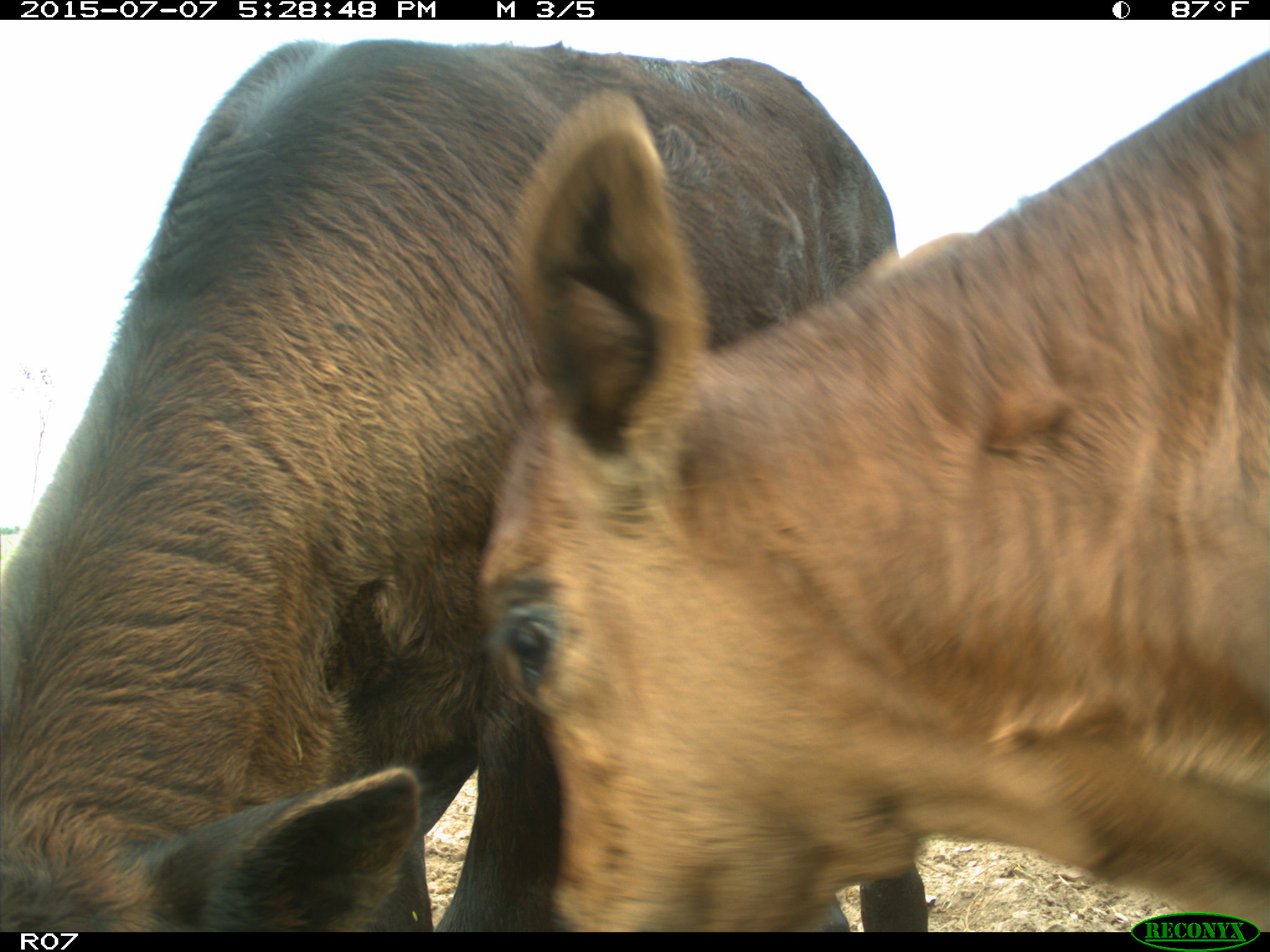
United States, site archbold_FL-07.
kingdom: Animalia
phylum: Chordata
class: Mammalia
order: Artiodactyla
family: Bovidae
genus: Bos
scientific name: Bos taurus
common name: domestic cow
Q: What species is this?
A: Bos taurus (domestic cow).